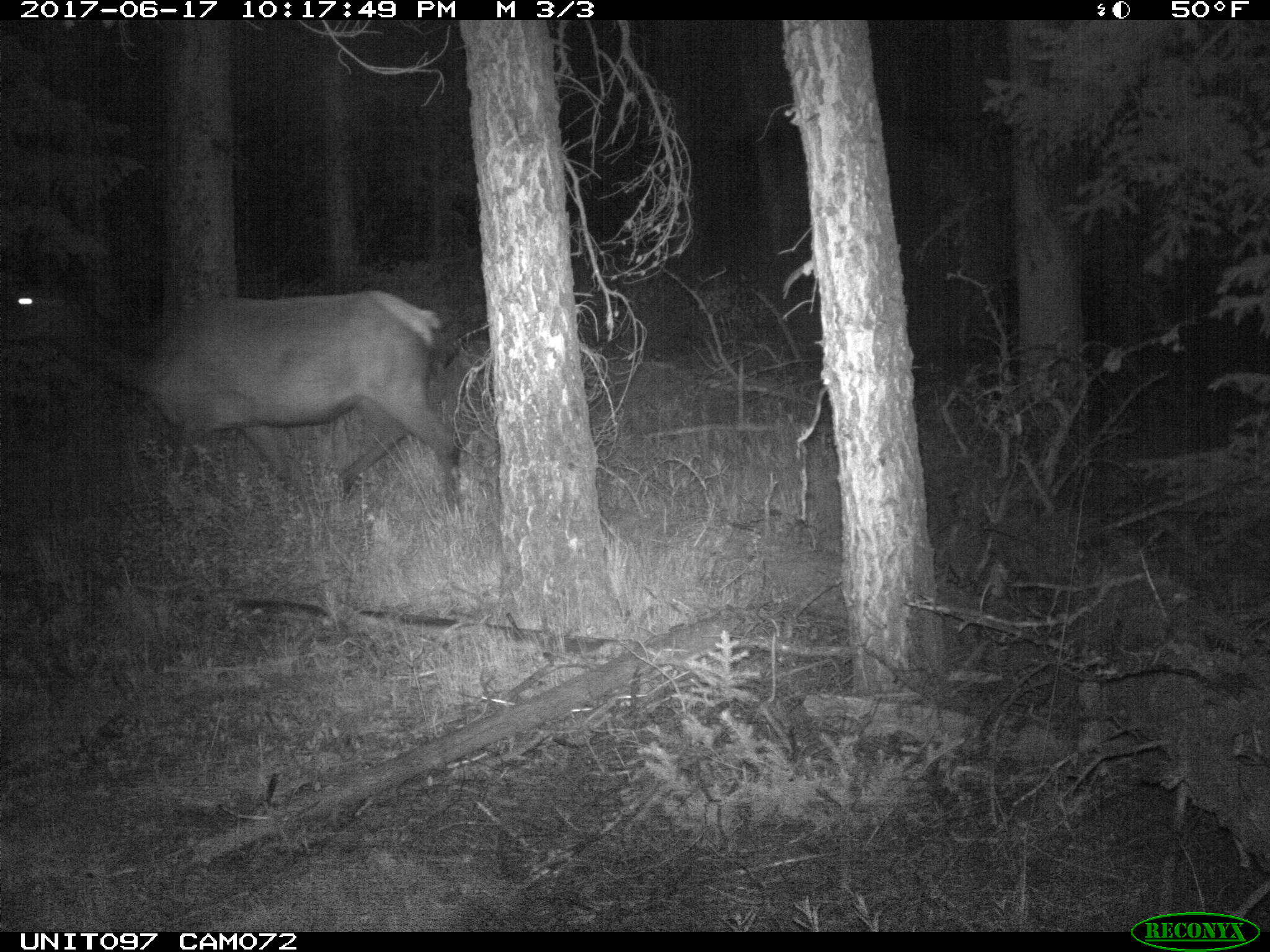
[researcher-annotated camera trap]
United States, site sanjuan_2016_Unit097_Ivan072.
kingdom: Animalia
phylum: Chordata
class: Mammalia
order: Artiodactyla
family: Cervidae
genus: Cervus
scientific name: Cervus elaphus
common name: red deer